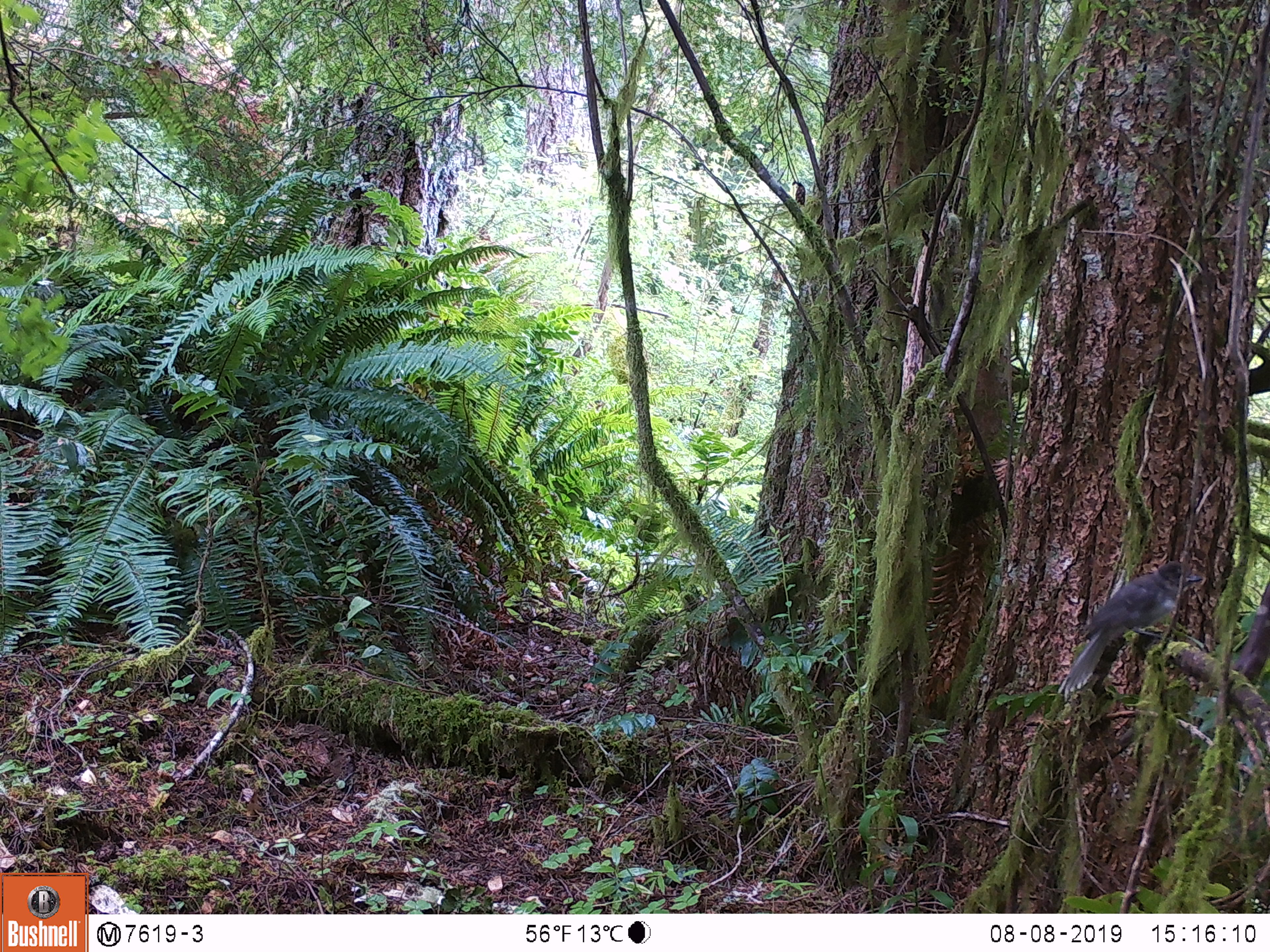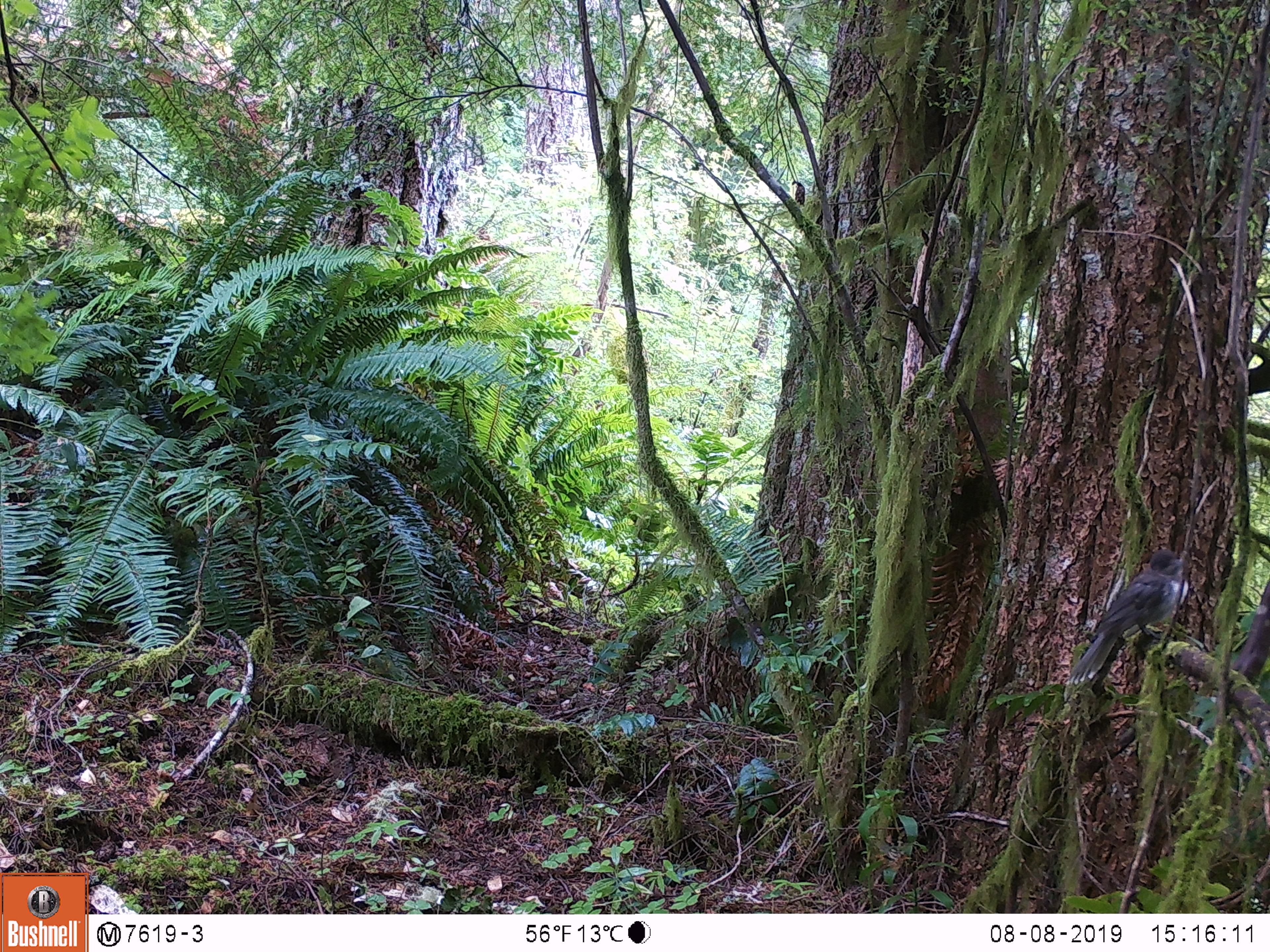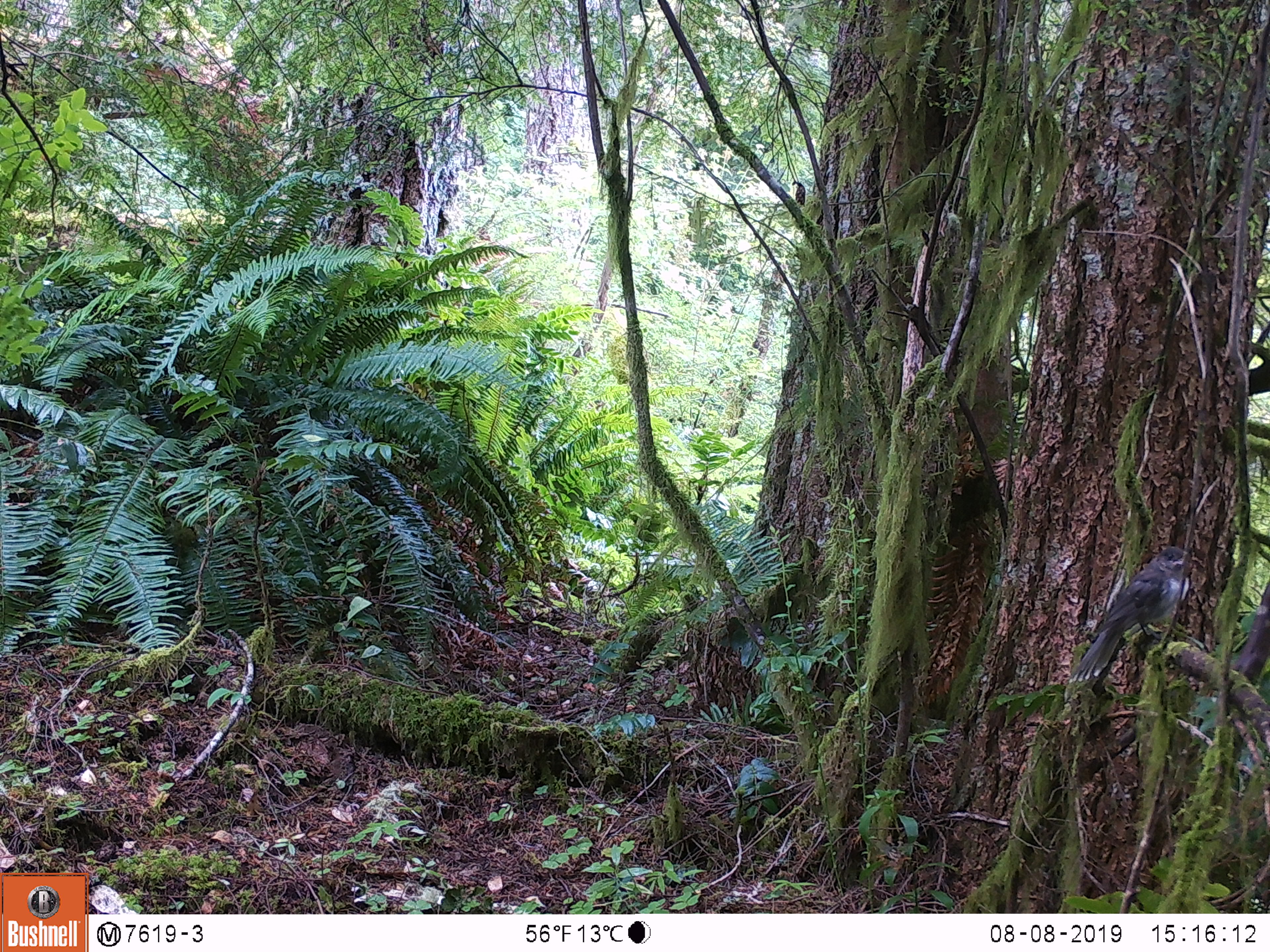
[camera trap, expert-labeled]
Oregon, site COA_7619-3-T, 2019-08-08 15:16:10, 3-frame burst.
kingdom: Animalia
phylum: Chordata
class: Aves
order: Passeriformes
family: Corvidae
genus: Perisoreus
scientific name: Perisoreus canadensis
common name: canada jay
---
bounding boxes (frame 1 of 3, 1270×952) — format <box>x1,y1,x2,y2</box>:
canada jay: <box>1047,538,1229,716</box>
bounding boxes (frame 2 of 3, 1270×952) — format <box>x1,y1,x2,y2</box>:
canada jay: <box>1041,527,1236,701</box>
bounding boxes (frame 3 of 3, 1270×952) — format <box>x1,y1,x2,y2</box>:
canada jay: <box>1046,527,1236,700</box>